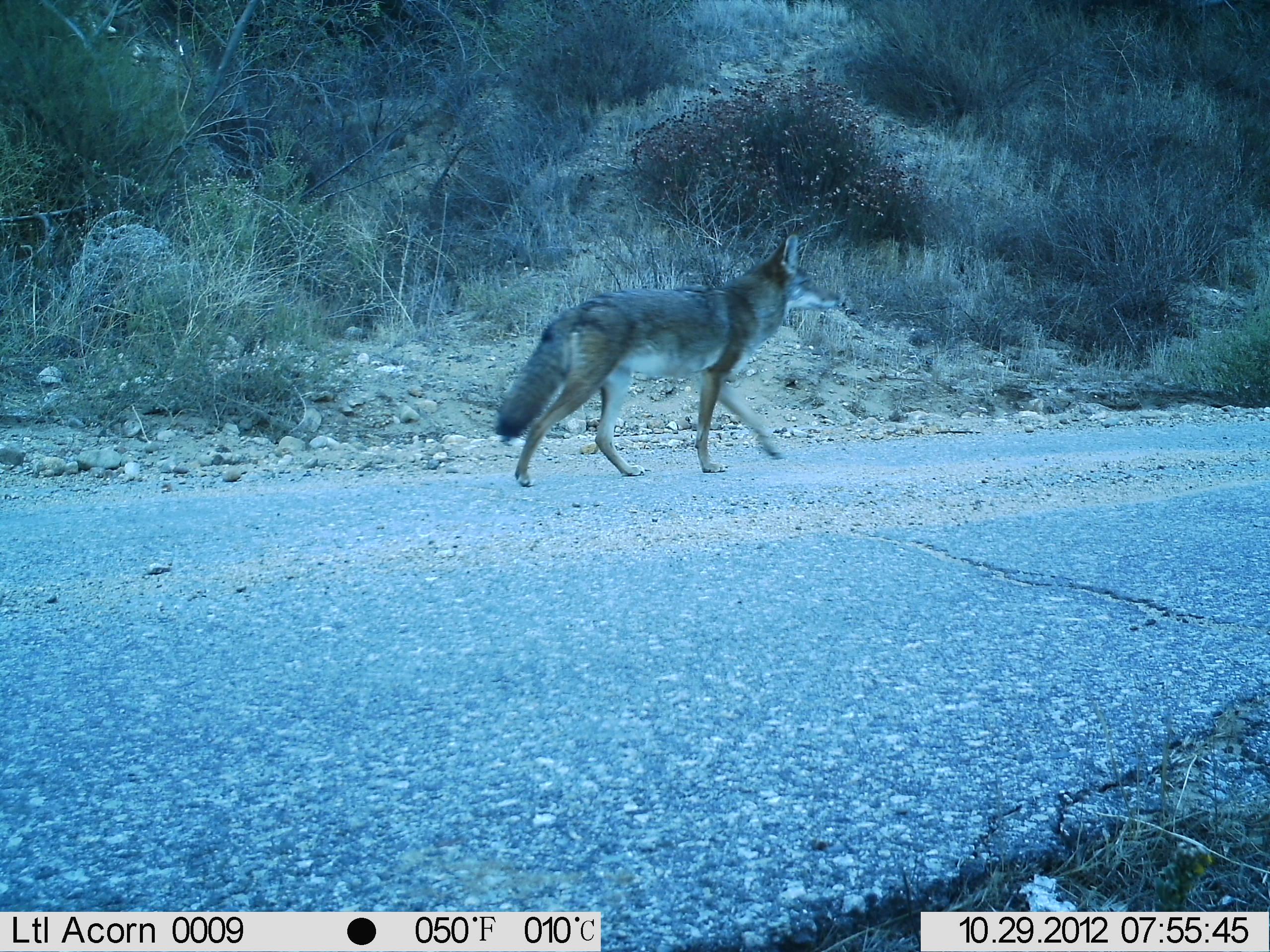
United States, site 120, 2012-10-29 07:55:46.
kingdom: Animalia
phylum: Chordata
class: Mammalia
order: Carnivora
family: Canidae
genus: Canis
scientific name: Canis latrans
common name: coyote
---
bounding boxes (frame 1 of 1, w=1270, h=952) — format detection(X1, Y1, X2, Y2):
coyote: detection(489, 227, 841, 493)